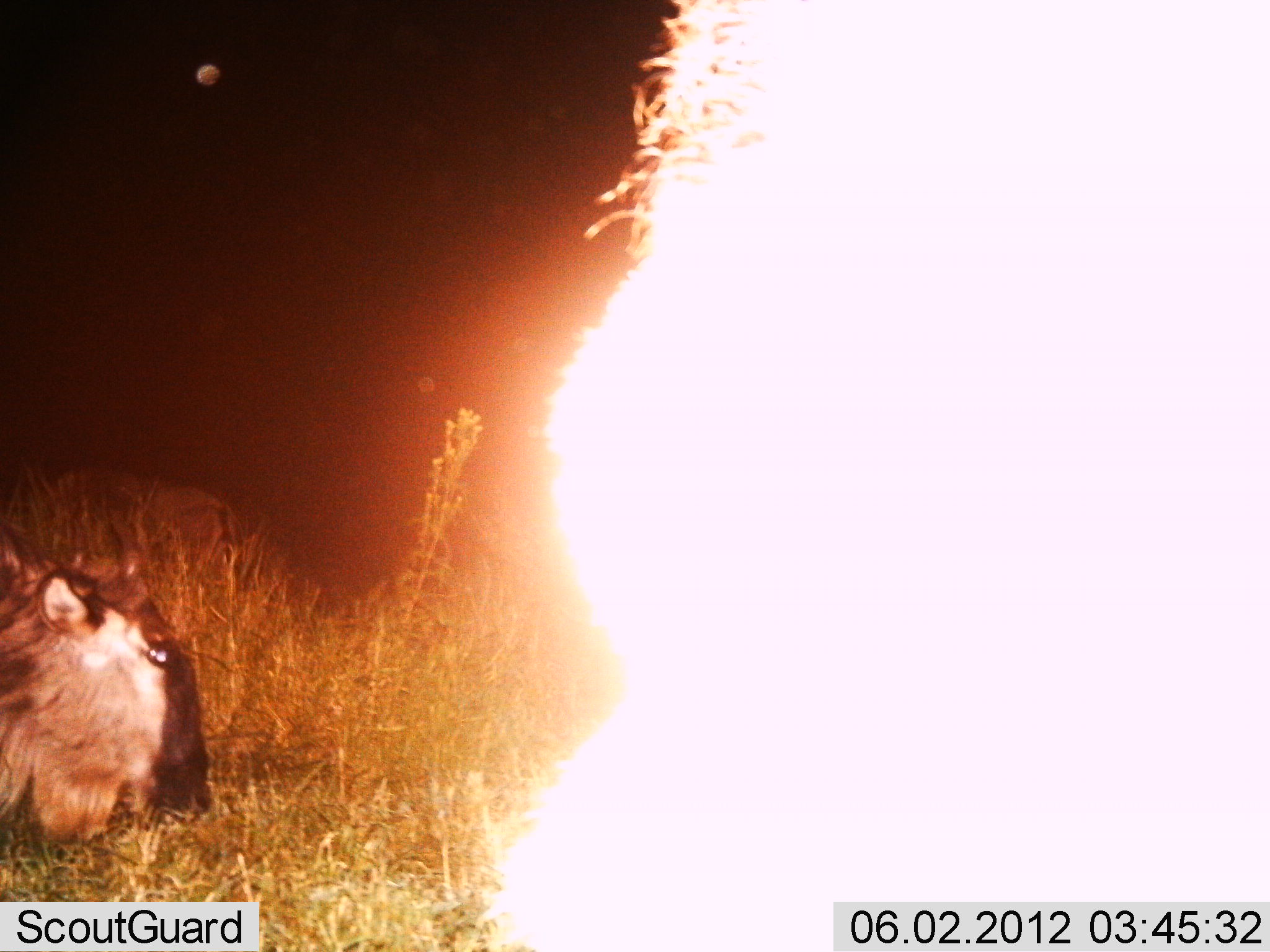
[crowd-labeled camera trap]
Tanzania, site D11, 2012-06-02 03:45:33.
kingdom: Animalia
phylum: Chordata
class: Mammalia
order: Artiodactyla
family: Bovidae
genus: Connochaetes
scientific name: Connochaetes taurinus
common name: blue wildebeest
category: wildebeest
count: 2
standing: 70%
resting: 40%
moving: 0%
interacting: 0%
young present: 0%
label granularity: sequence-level